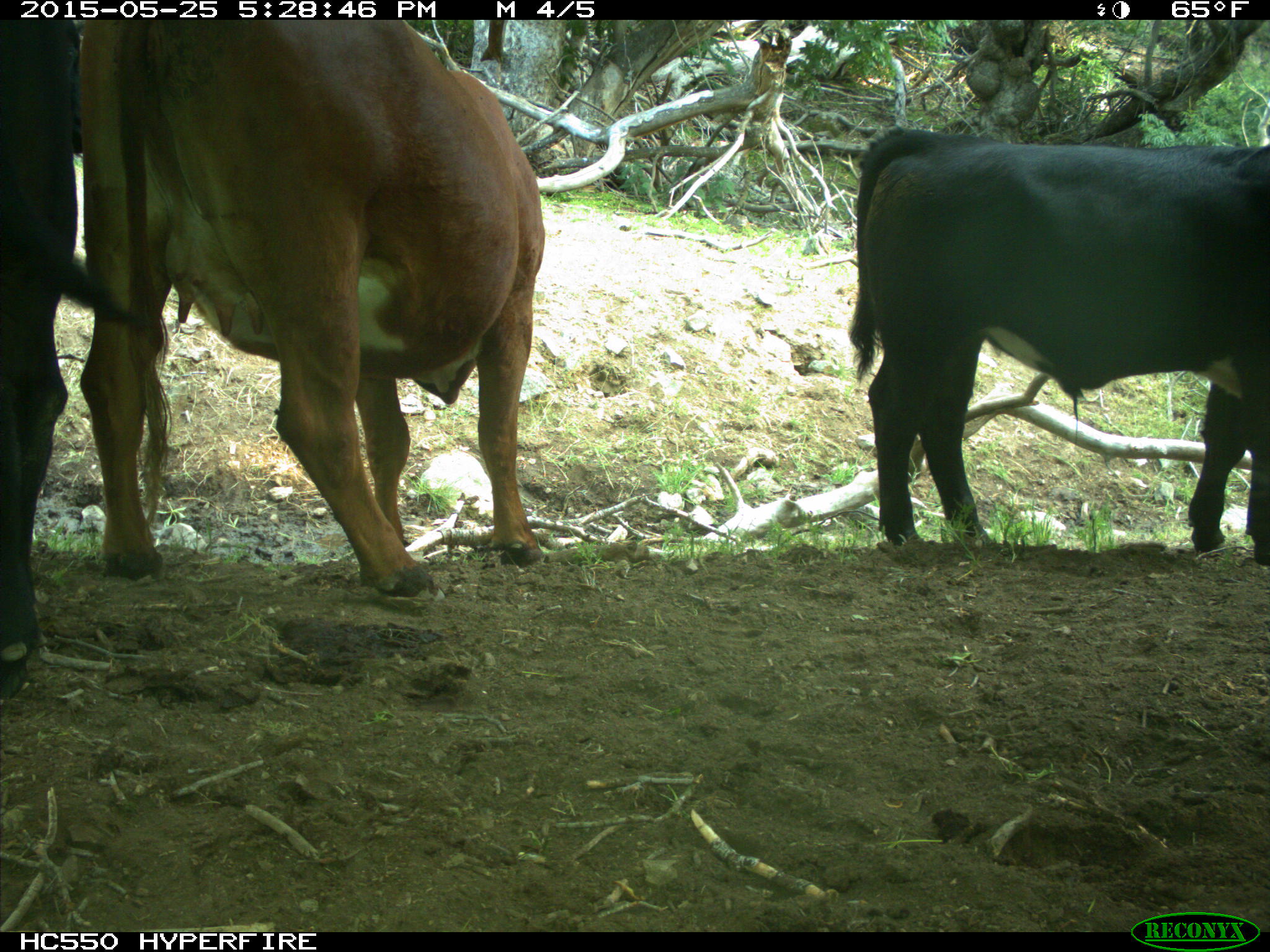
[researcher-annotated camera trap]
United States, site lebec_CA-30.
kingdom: Animalia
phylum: Chordata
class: Mammalia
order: Artiodactyla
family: Bovidae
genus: Bos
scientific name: Bos taurus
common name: domestic cow